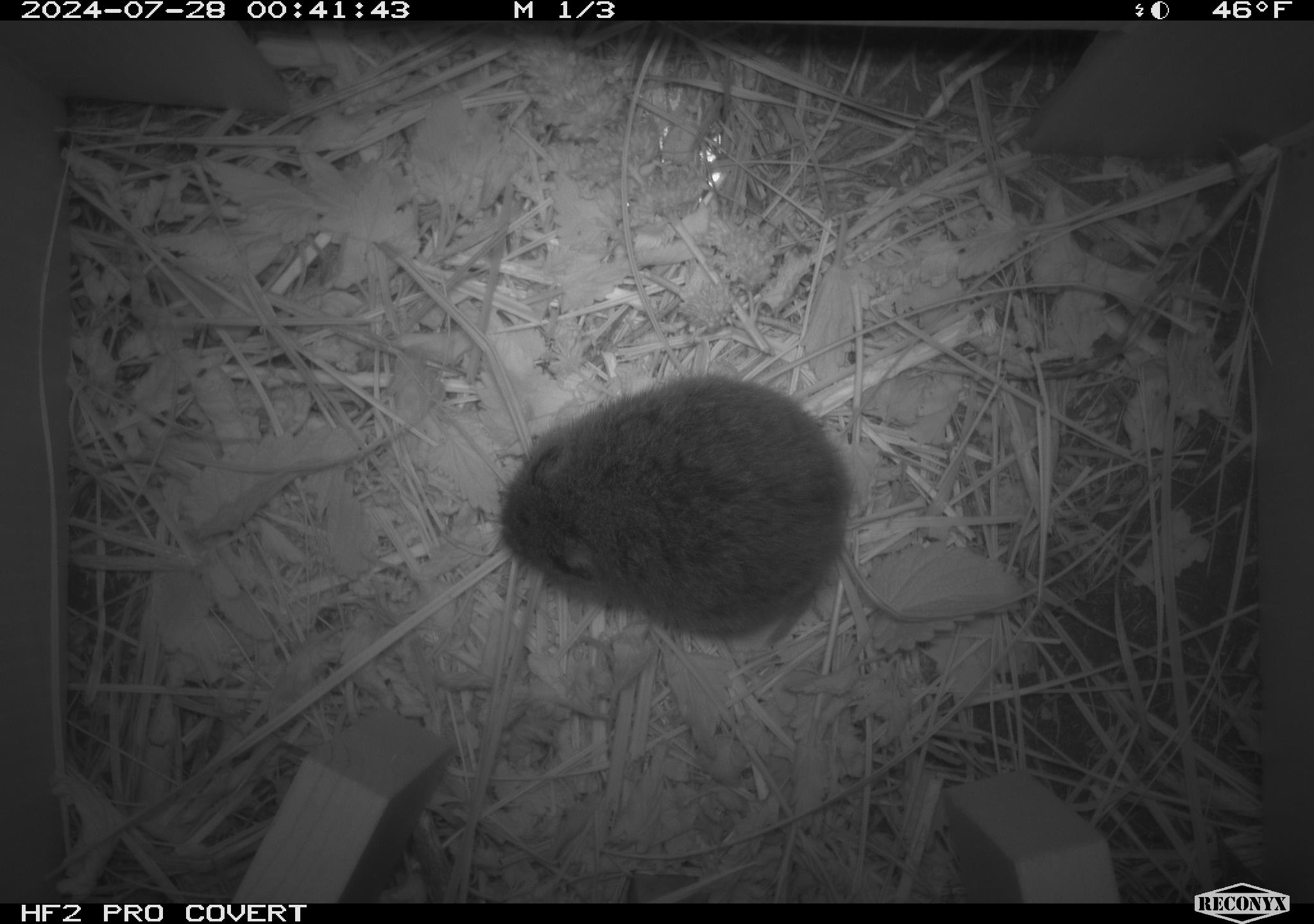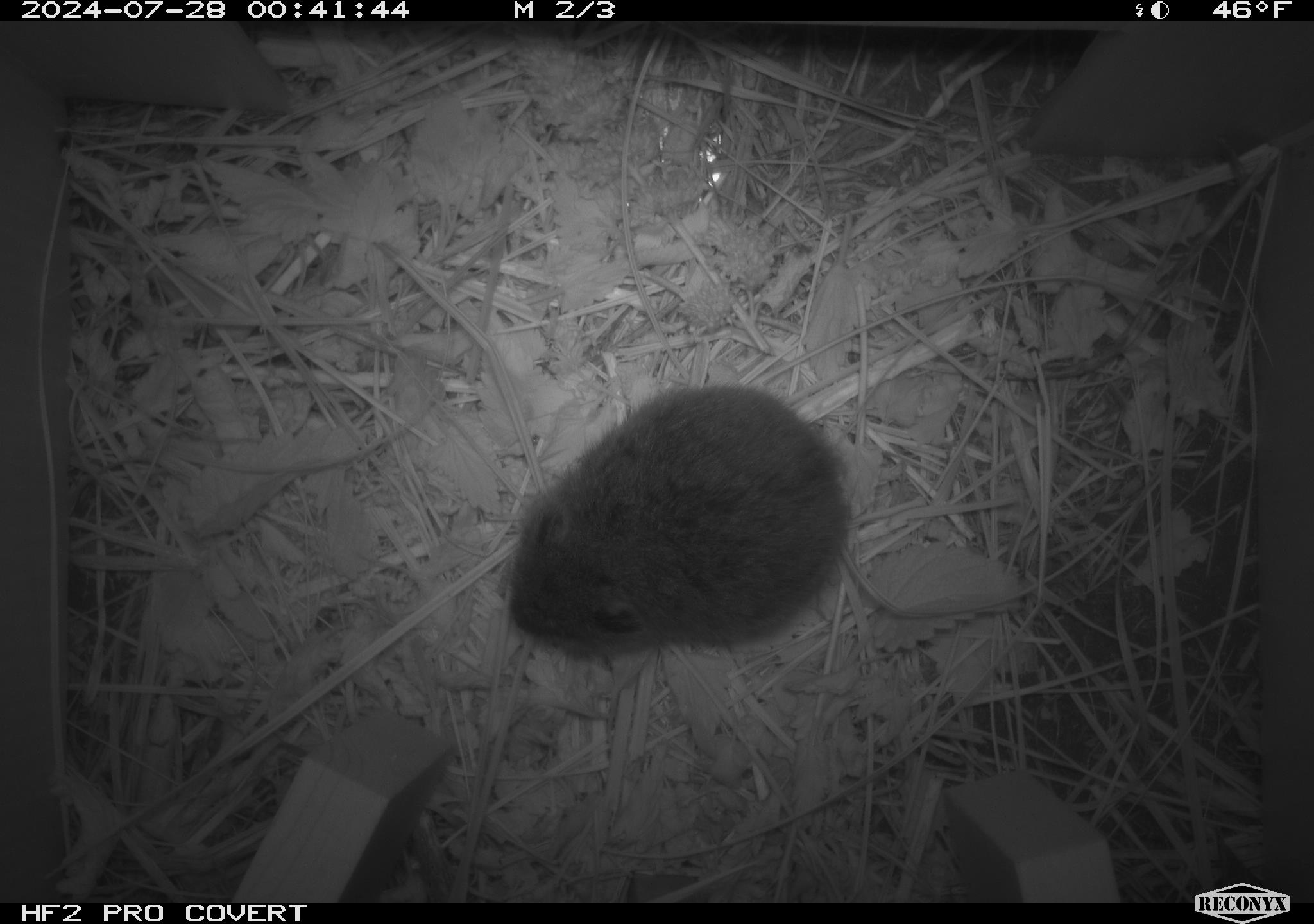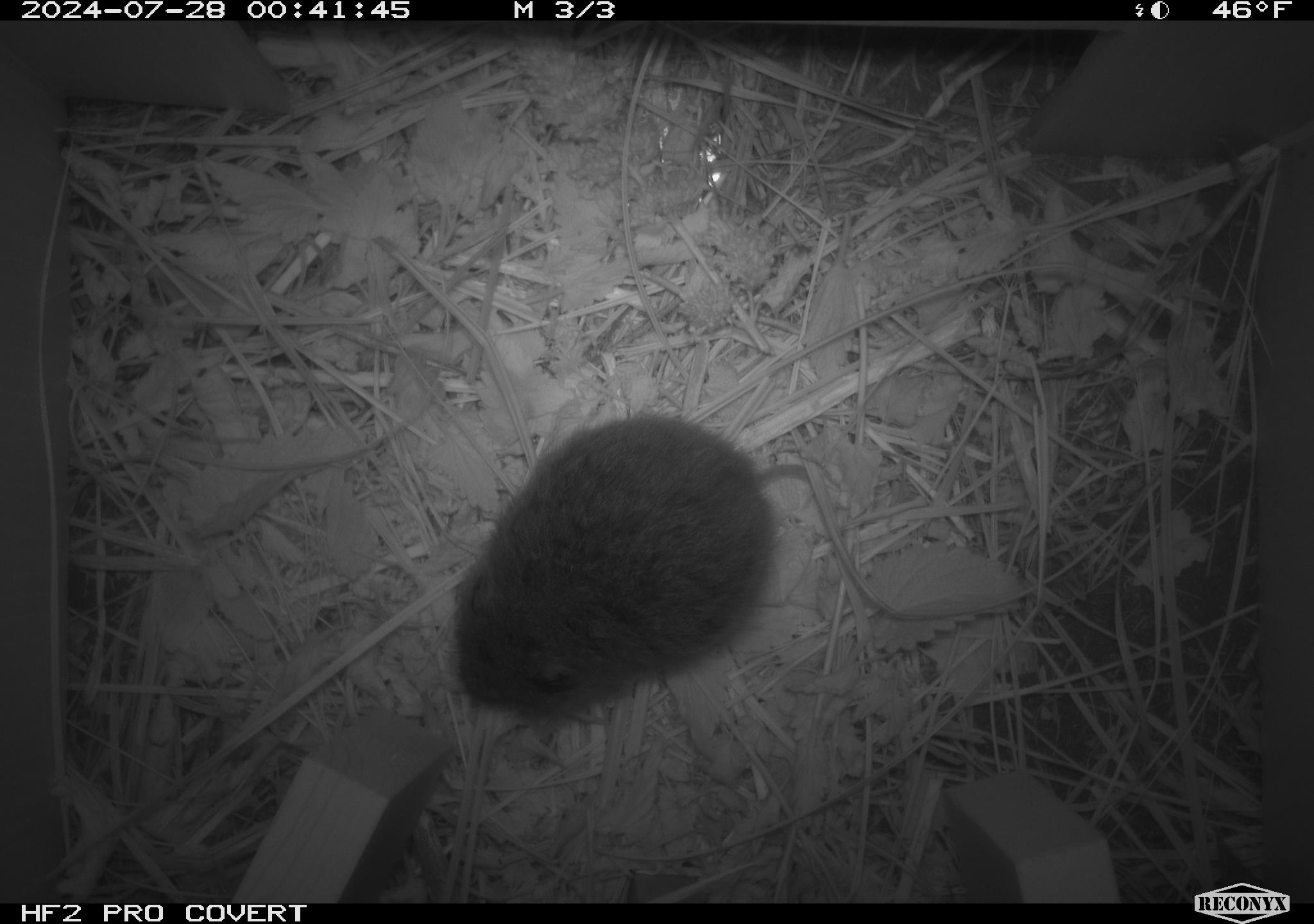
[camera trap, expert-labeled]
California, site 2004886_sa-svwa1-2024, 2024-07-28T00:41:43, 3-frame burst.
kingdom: Animalia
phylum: Chordata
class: Mammalia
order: Rodentia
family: Cricetidae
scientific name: Arvicolinae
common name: voles, lemmings, and muskrats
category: arvicolinae subfamily